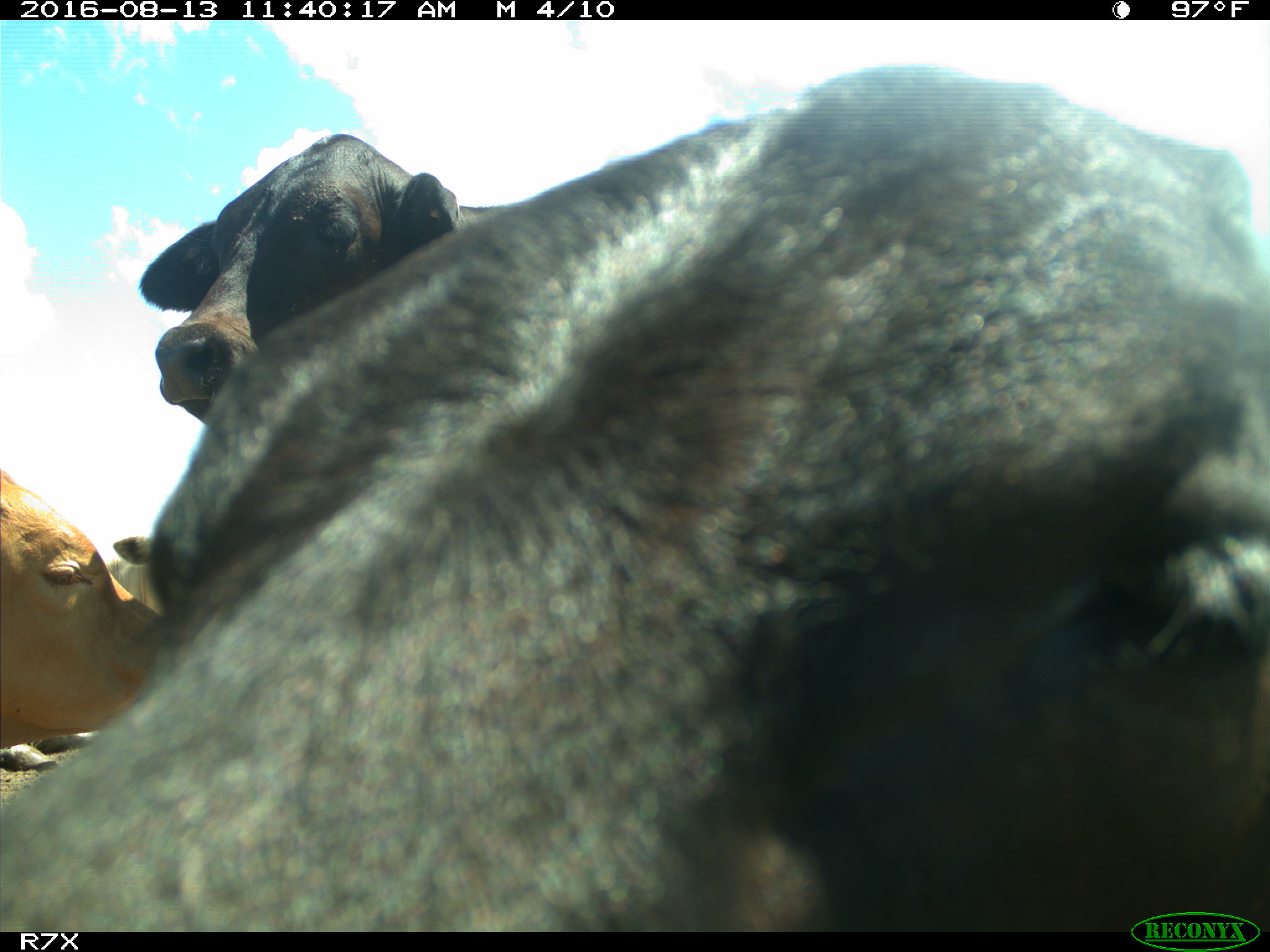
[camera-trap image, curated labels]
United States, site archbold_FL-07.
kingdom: Animalia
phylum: Chordata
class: Mammalia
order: Artiodactyla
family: Bovidae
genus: Bos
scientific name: Bos taurus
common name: domestic cow